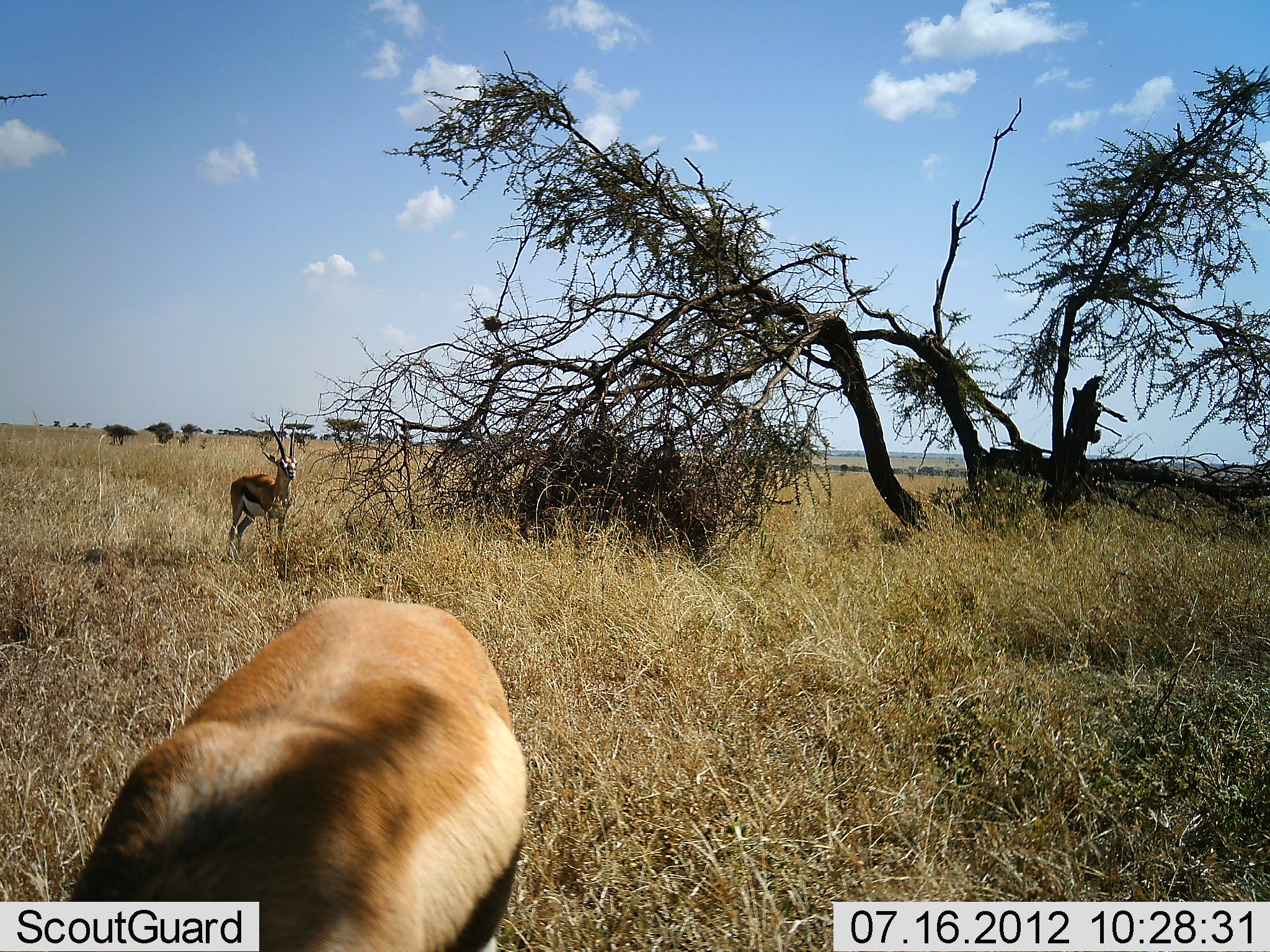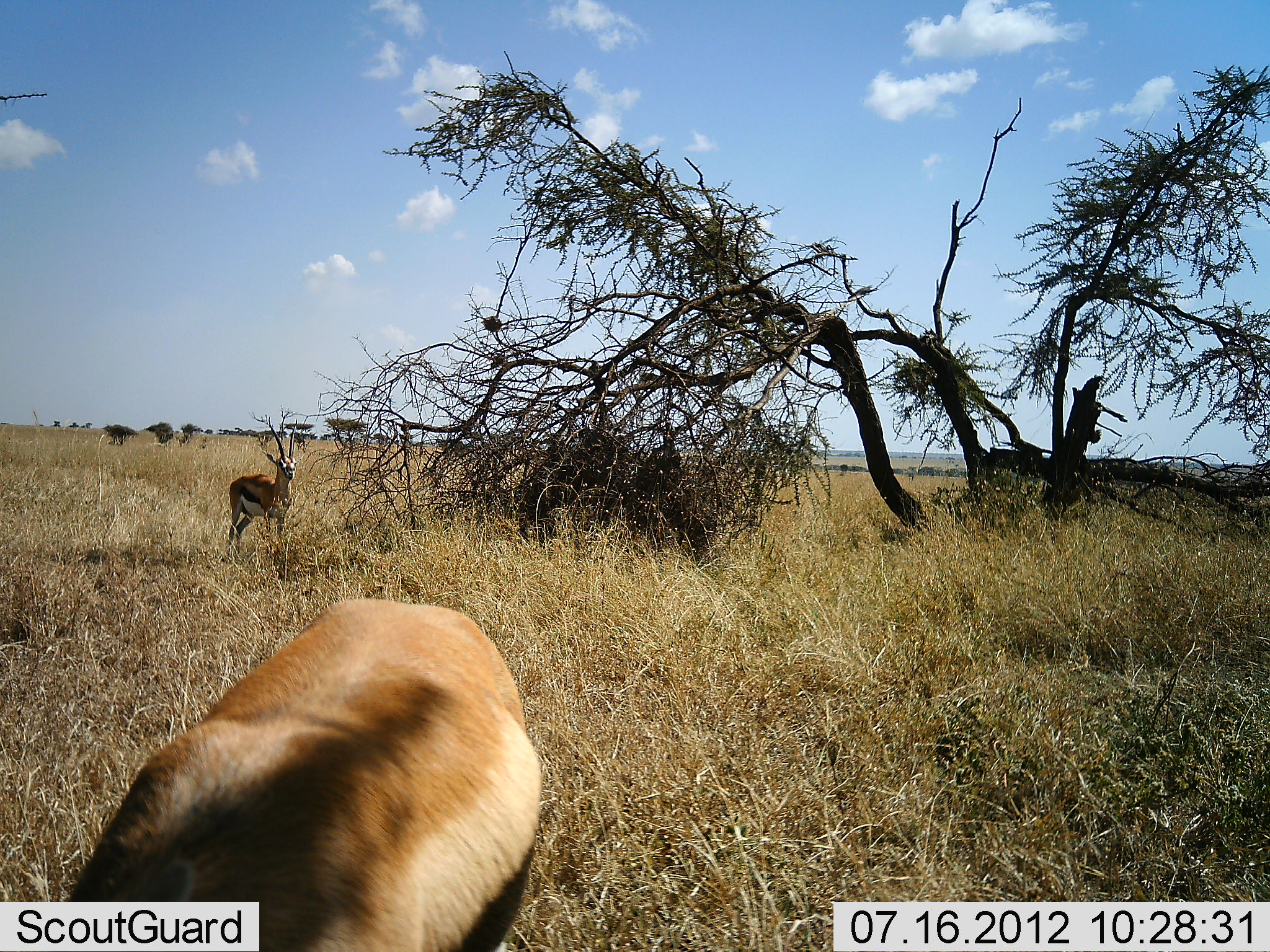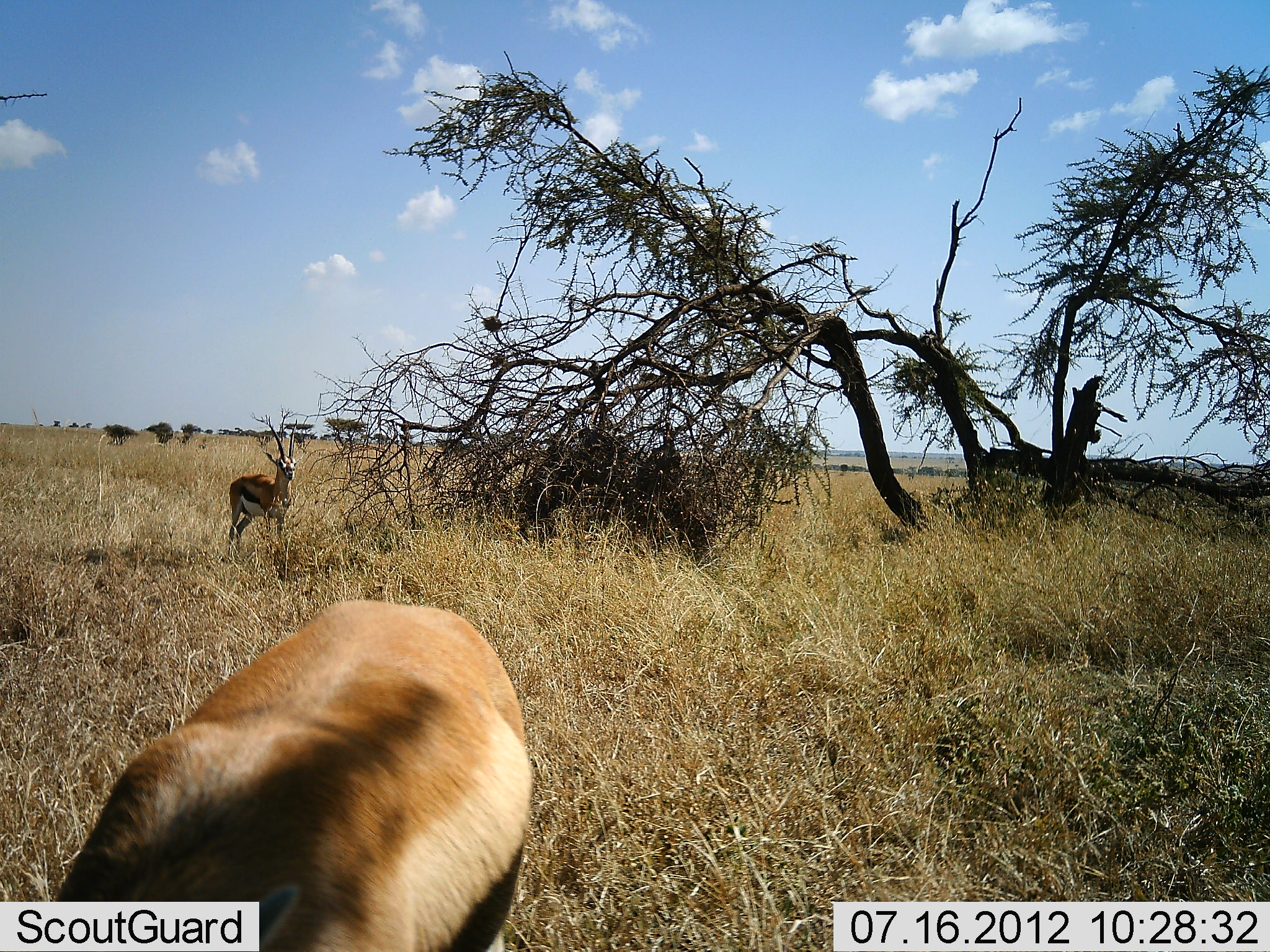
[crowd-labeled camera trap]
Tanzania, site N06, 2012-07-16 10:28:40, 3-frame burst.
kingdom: Animalia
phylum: Chordata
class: Mammalia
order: Artiodactyla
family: Bovidae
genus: Eudorcas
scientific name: Eudorcas thomsonii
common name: thomson's gazelle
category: gazellethomsons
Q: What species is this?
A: Gazellethomsons (thomson's gazelle) (Eudorcas thomsonii).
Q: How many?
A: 2.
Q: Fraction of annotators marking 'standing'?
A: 90%.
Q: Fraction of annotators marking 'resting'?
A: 0%.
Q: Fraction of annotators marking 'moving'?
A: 0%.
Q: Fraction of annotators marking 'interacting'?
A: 0%.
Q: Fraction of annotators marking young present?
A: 0%.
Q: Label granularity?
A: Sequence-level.